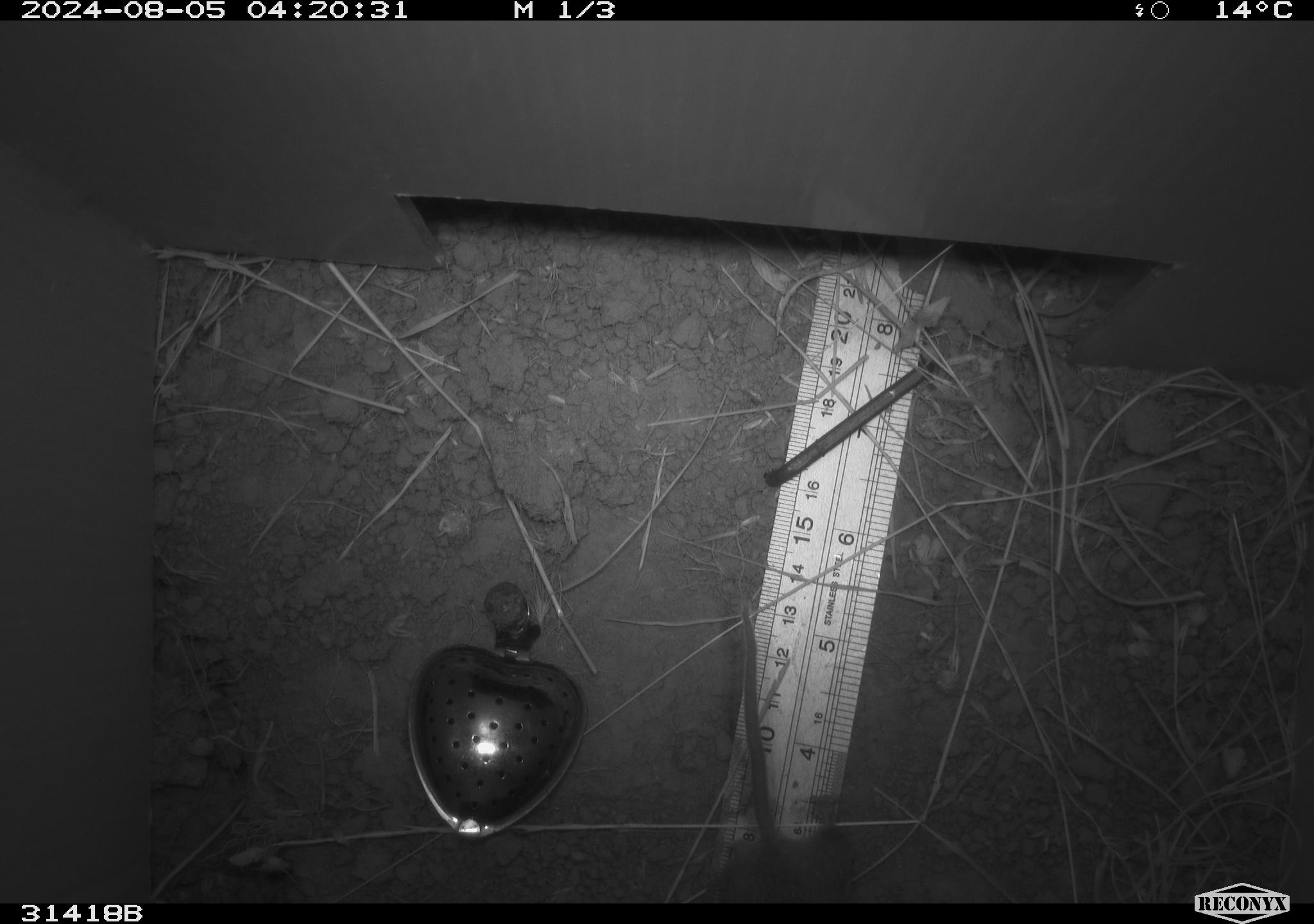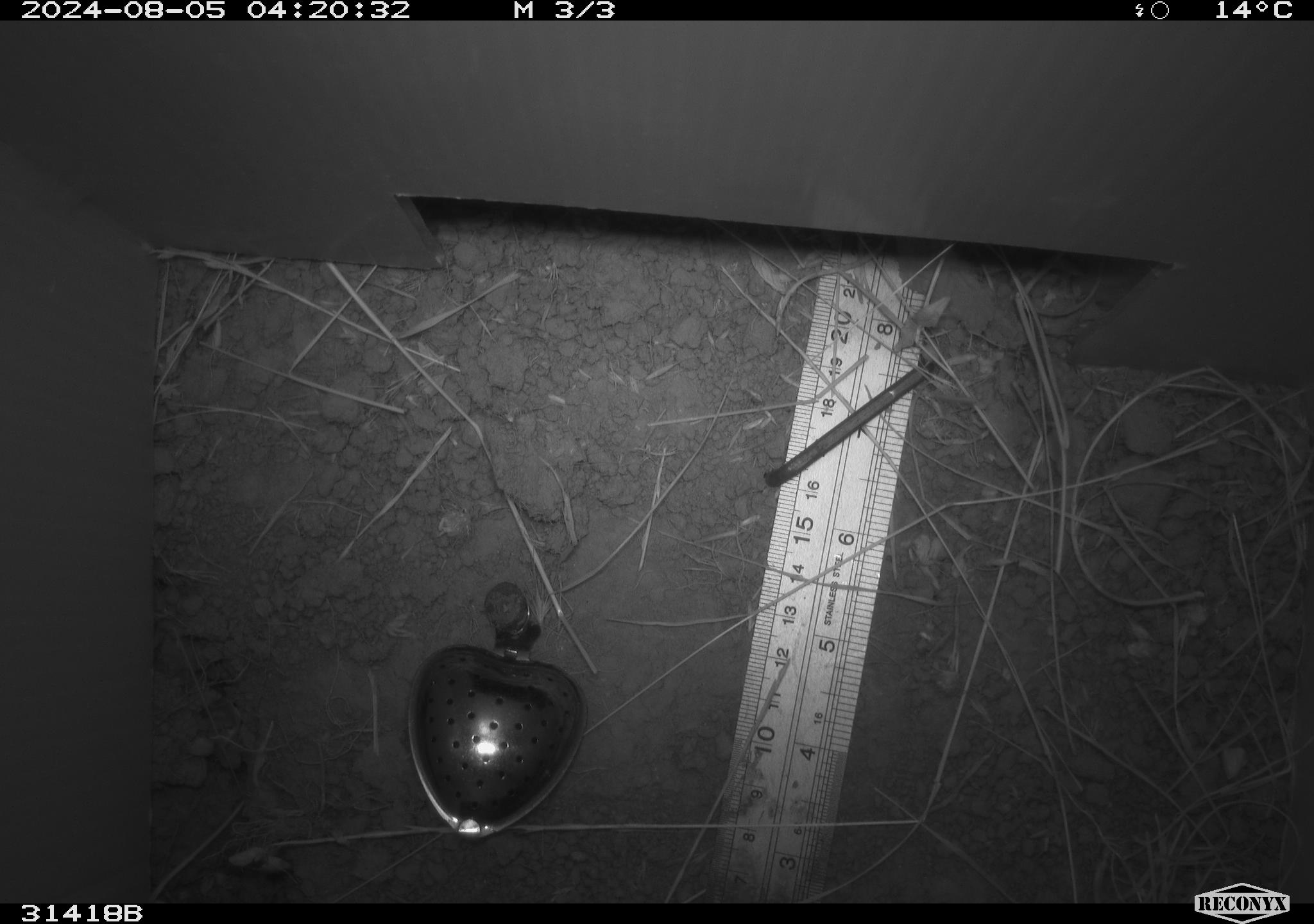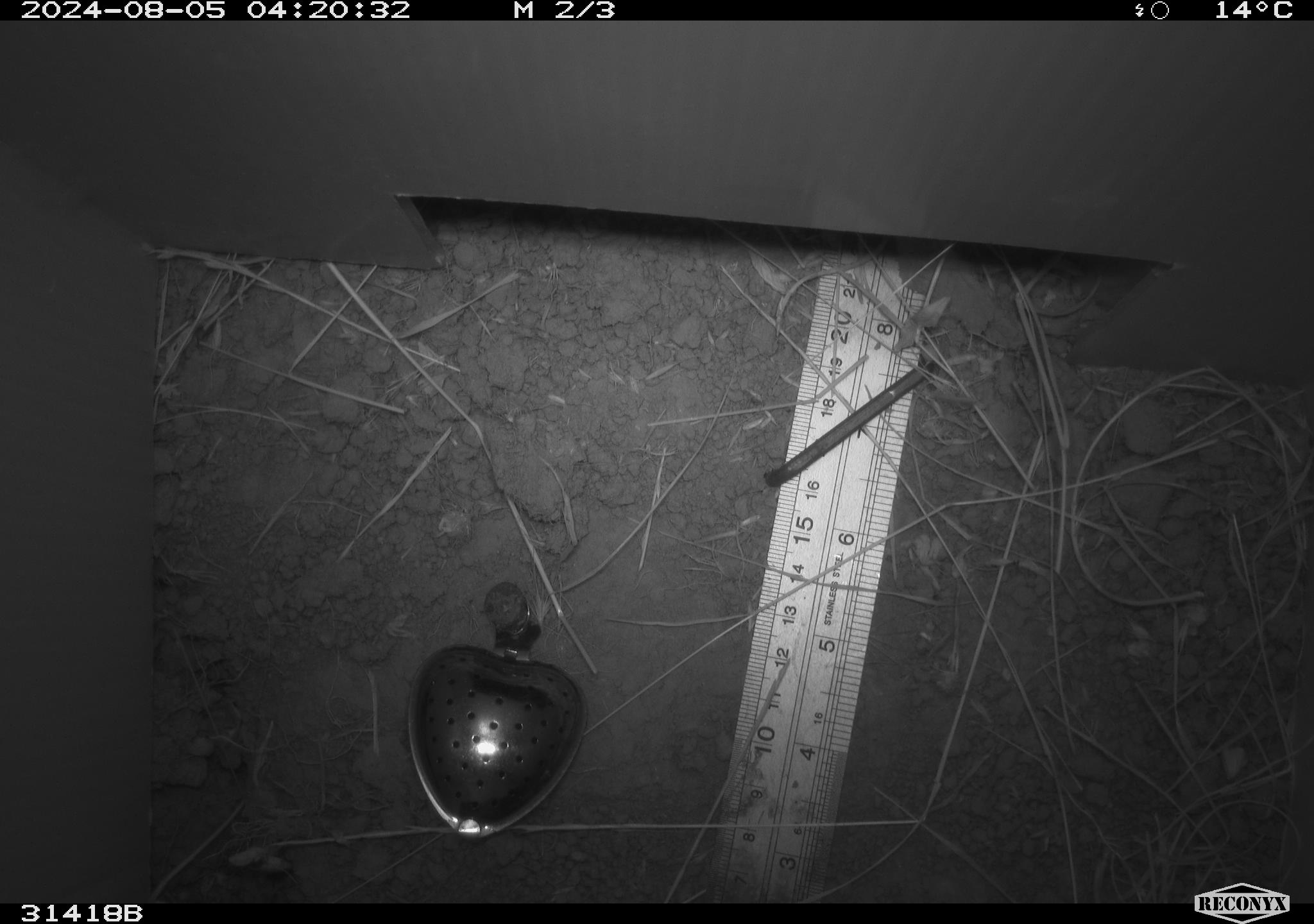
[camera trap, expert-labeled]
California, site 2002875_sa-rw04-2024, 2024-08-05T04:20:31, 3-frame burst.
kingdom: Animalia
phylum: Chordata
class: Mammalia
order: Rodentia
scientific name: Rodentia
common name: rodent